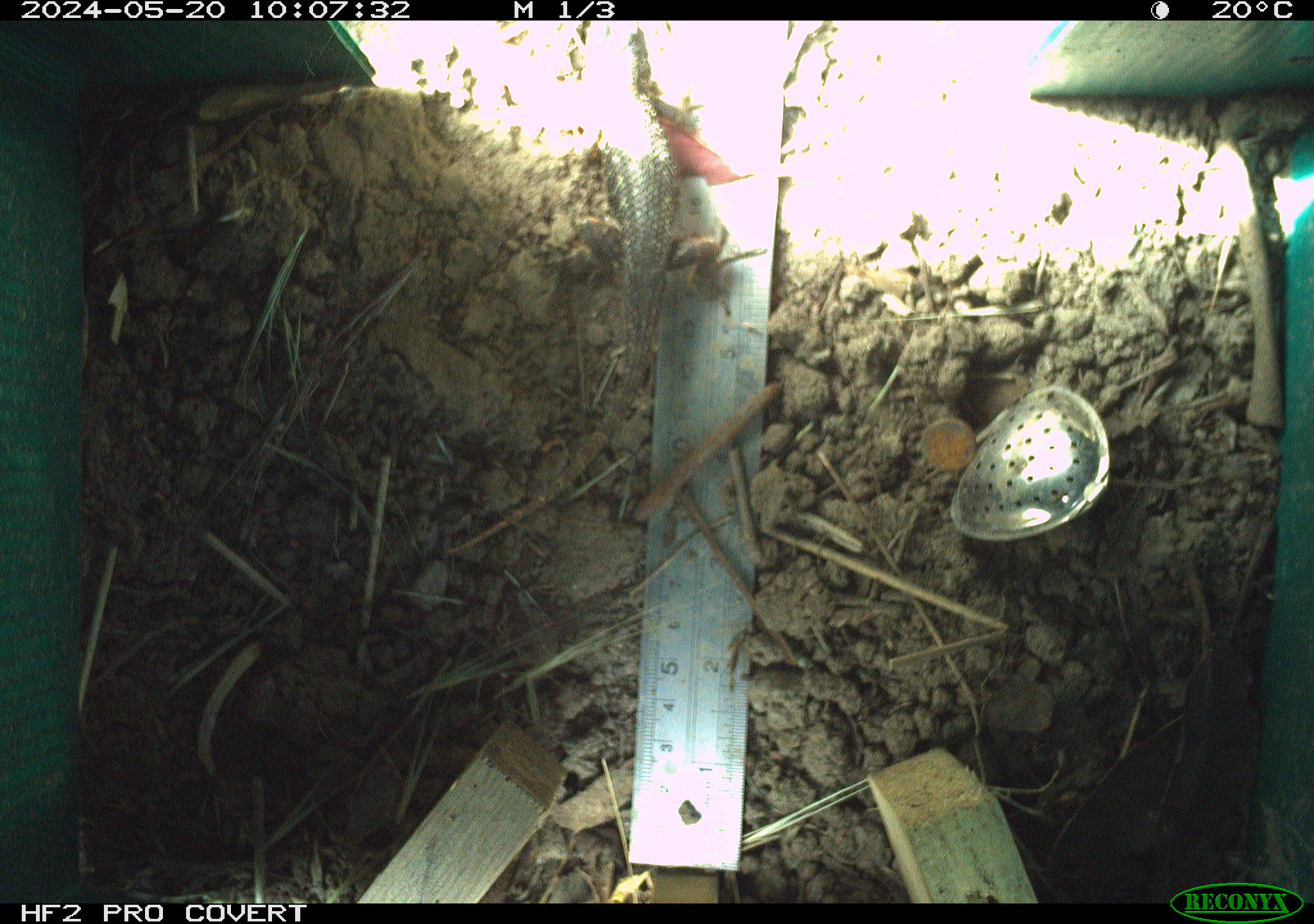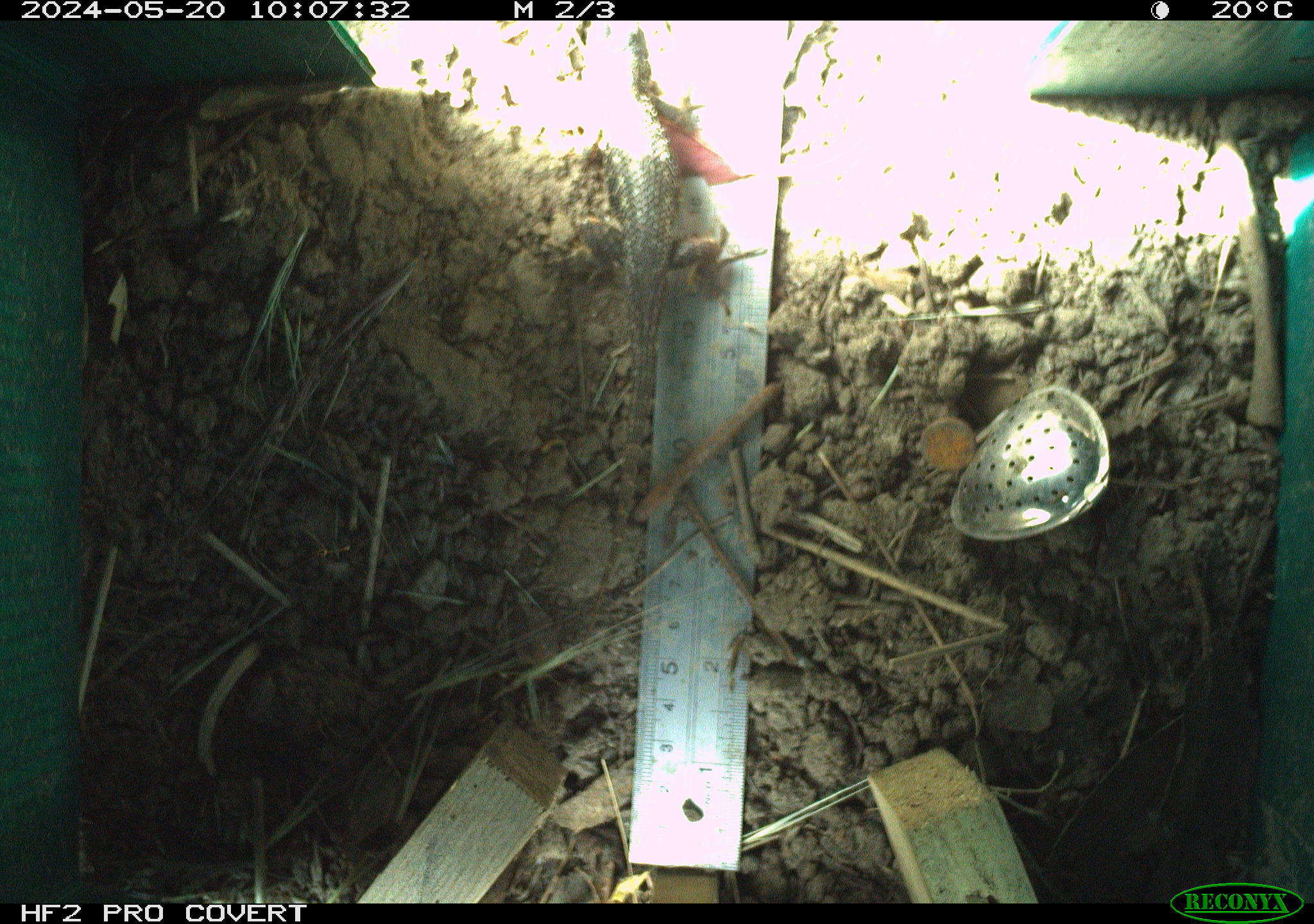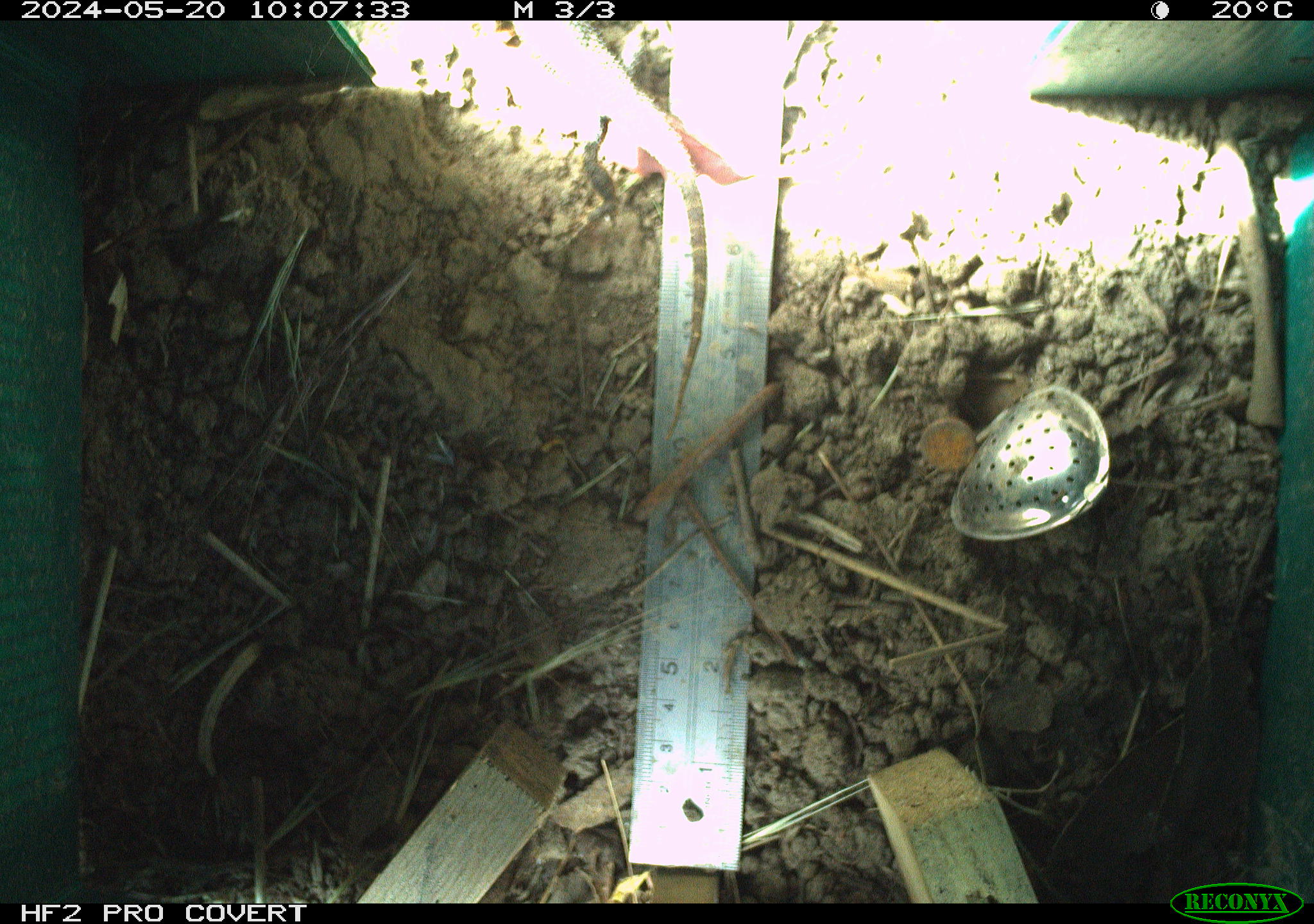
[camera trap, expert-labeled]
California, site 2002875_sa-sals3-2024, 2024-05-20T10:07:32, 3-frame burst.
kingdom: Animalia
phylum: Chordata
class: Reptilia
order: Squamata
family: Phrynosomatidae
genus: Sceloporus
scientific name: Sceloporus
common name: spiny lizards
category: sceloporus species